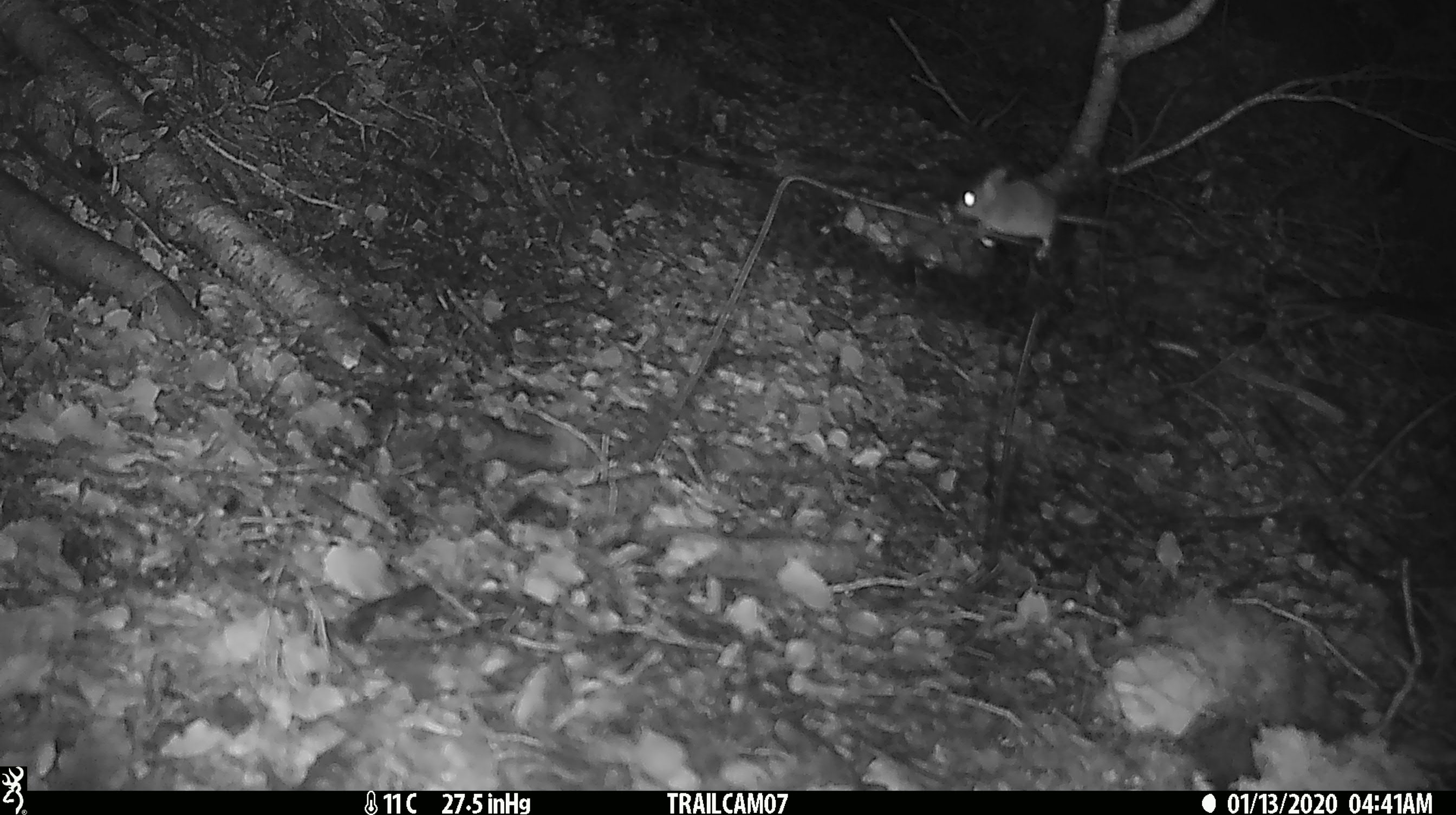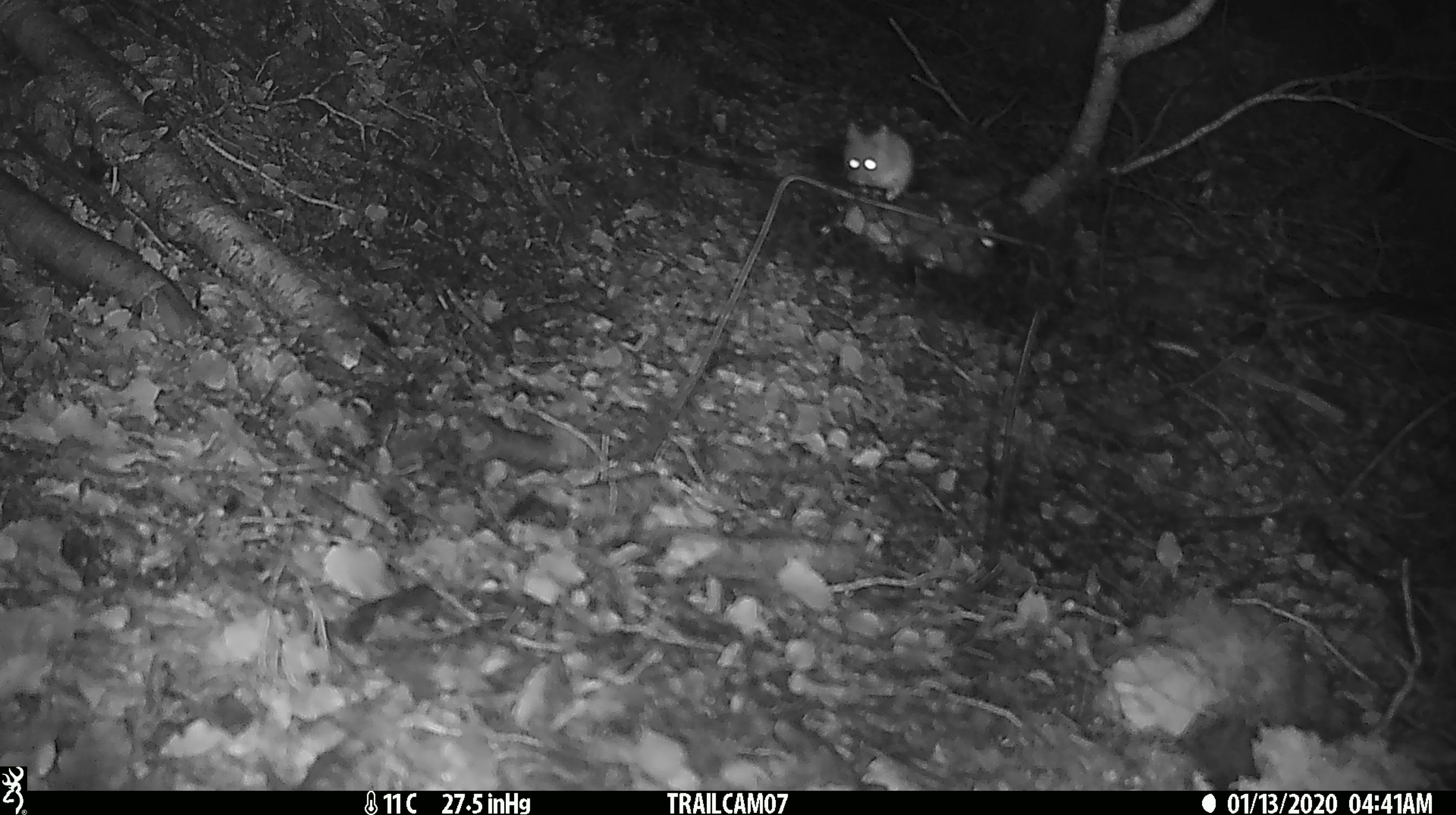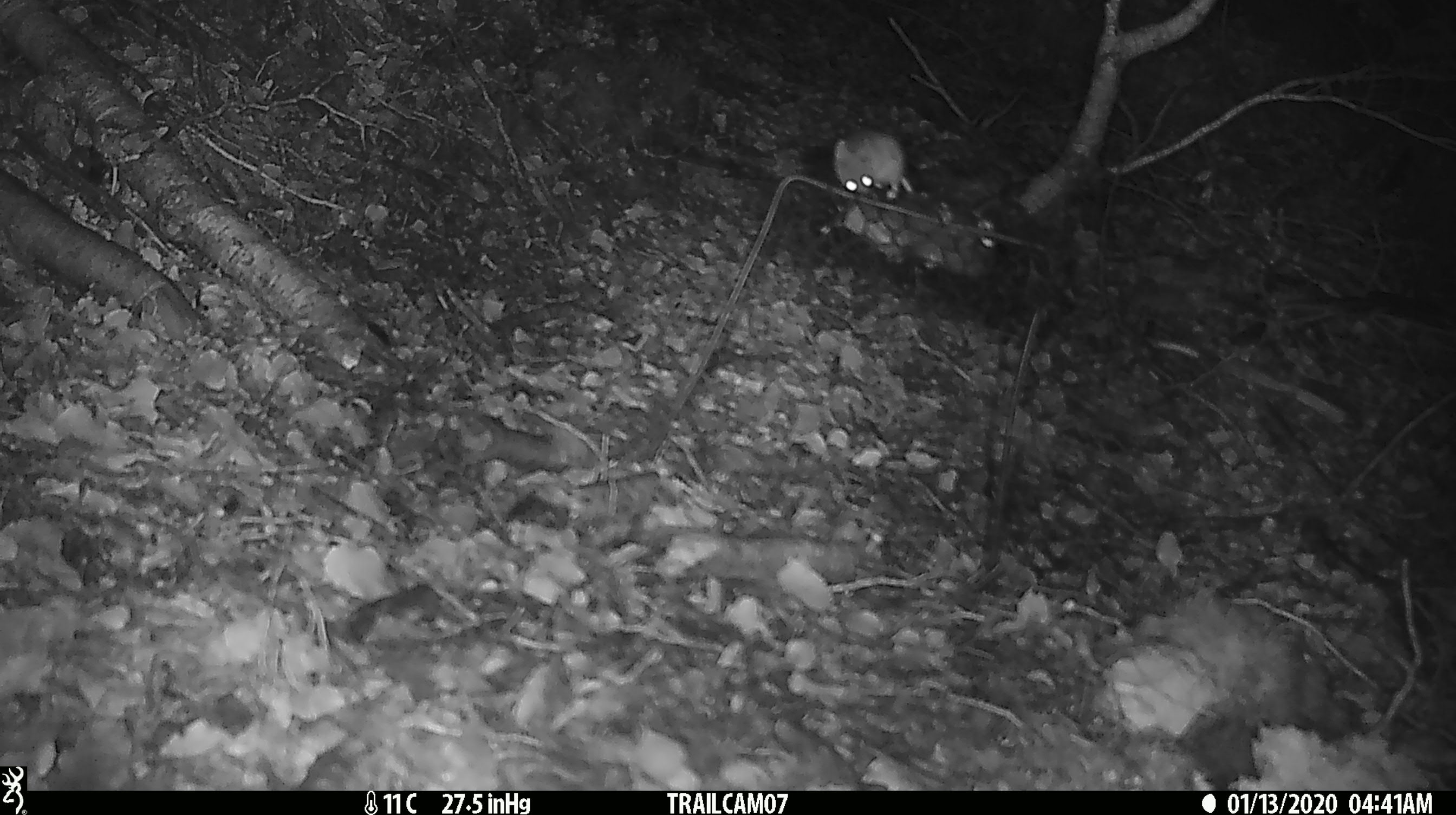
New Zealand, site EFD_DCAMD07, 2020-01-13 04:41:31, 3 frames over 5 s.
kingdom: Animalia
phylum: Chordata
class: Mammalia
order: Rodentia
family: Muridae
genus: Mus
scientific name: Mus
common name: mouse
Mouse (Mus).